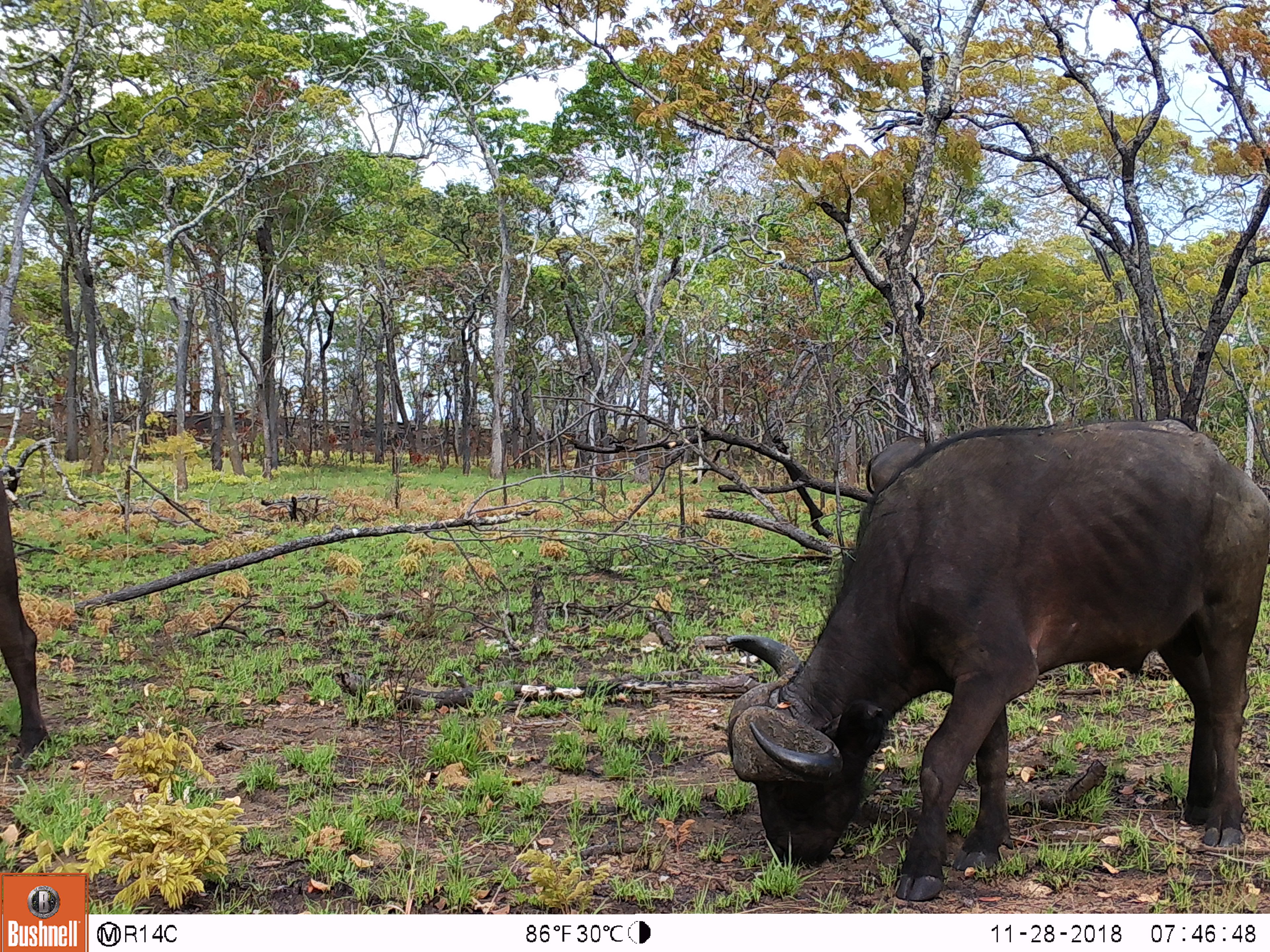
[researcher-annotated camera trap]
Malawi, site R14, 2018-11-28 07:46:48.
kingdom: Animalia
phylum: Chordata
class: Mammalia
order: Artiodactyla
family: Bovidae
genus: Syncerus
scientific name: Syncerus caffer caffer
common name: cape buffalo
Cape buffalo (Syncerus caffer caffer), count 2.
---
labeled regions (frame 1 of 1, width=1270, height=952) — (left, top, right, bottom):
cape buffalo: (696, 405, 1270, 906); (0, 442, 57, 773)